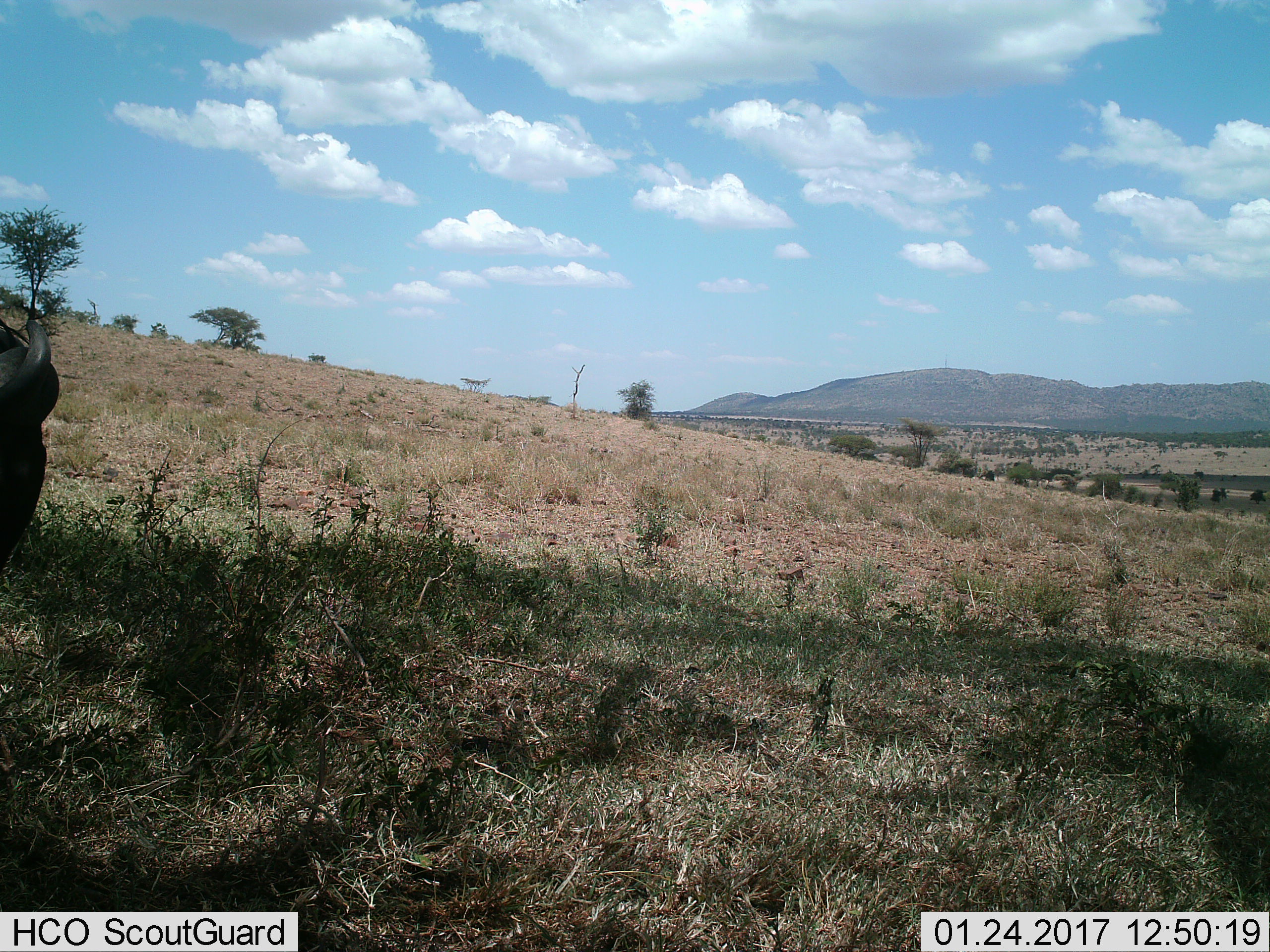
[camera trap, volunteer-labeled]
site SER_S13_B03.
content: unidentified animal